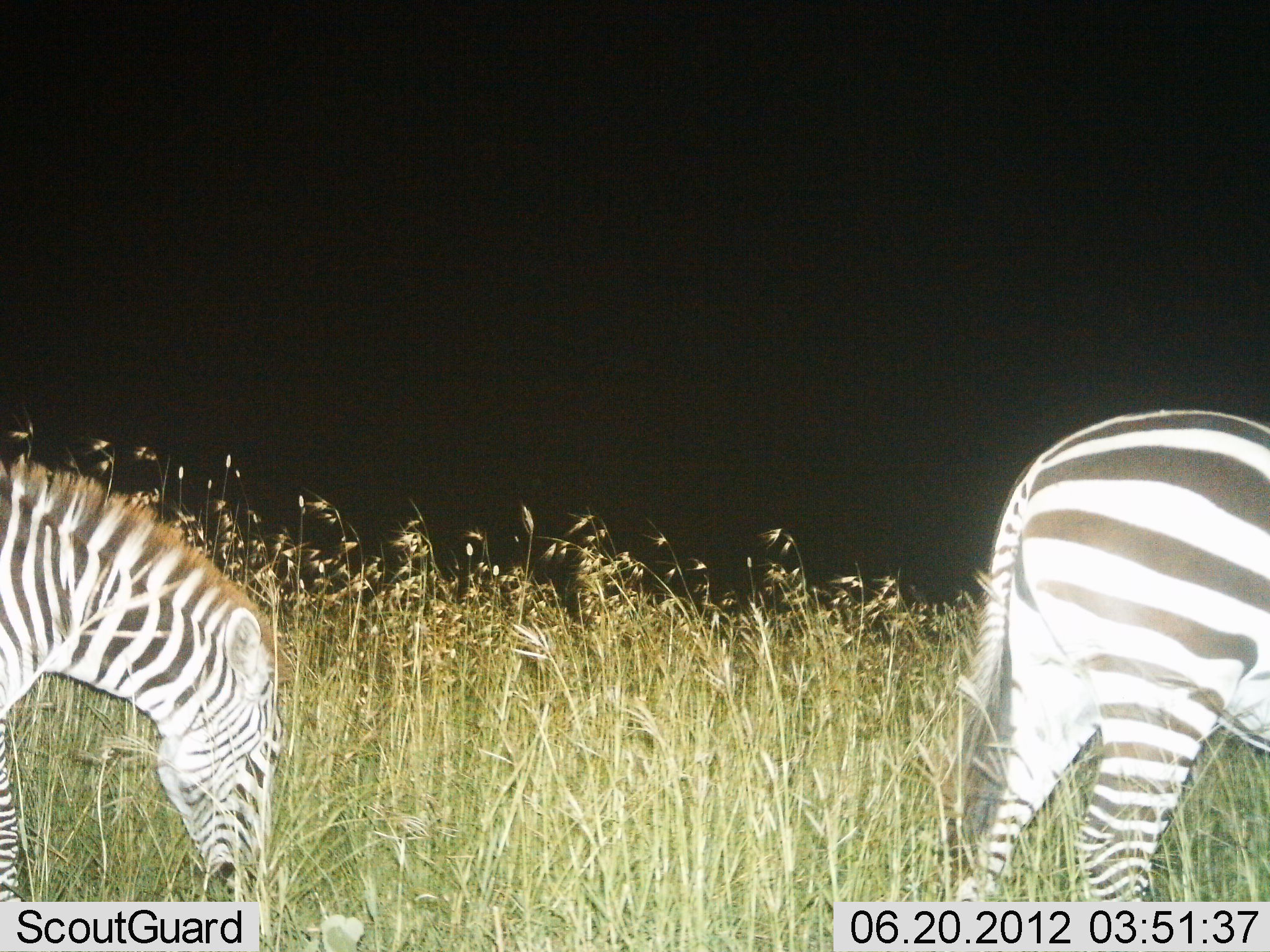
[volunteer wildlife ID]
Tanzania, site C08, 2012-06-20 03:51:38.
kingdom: Animalia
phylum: Chordata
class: Mammalia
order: Perissodactyla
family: Equidae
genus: Equus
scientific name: Equus quagga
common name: plains zebra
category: zebra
Zebra (plains zebra) (Equus quagga), count 2. Behavior (volunteer vote fractions): standing 30%, resting 0%, moving 0%, interacting 0%. Young present (vote fraction): 0%. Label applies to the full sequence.